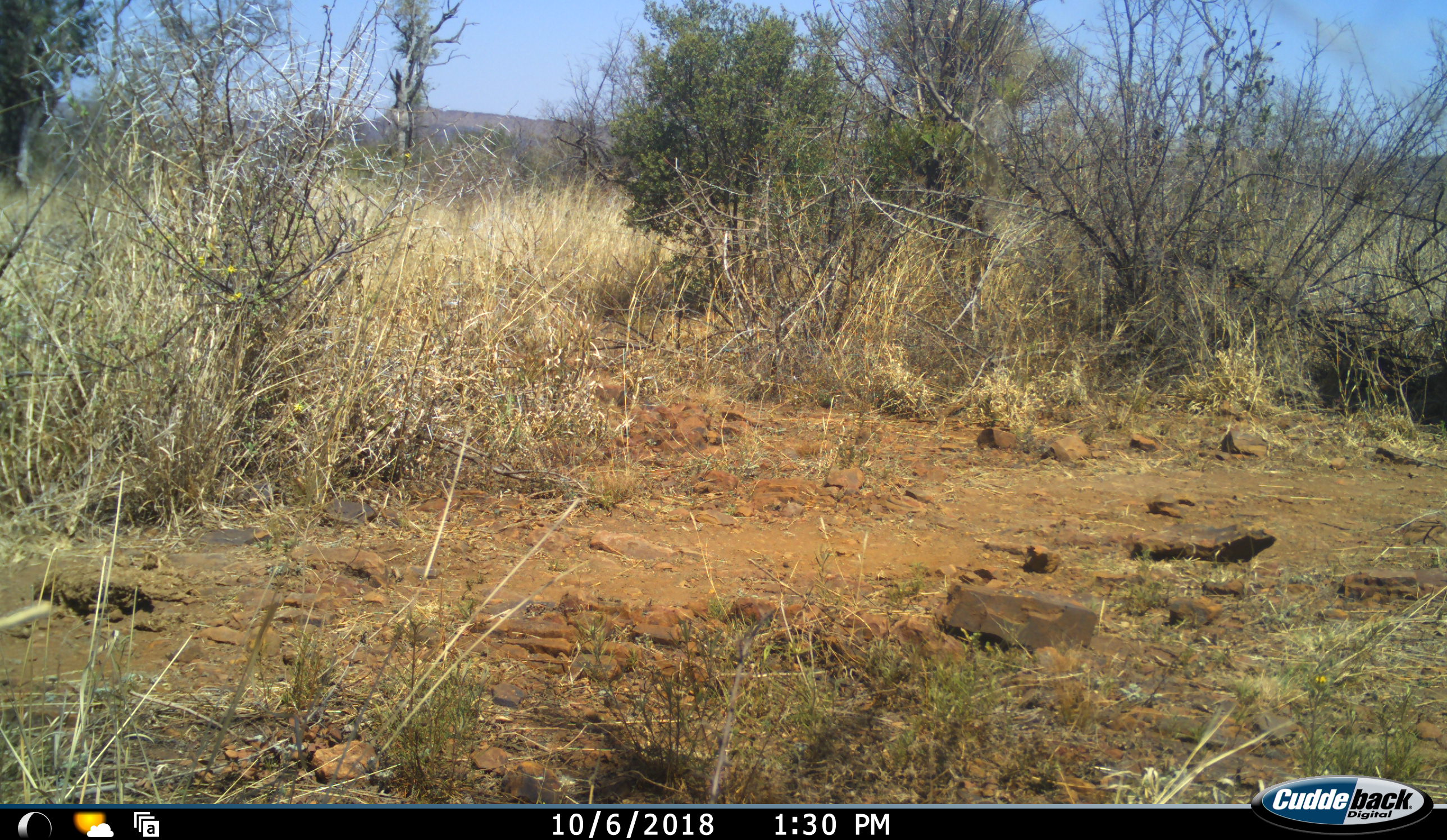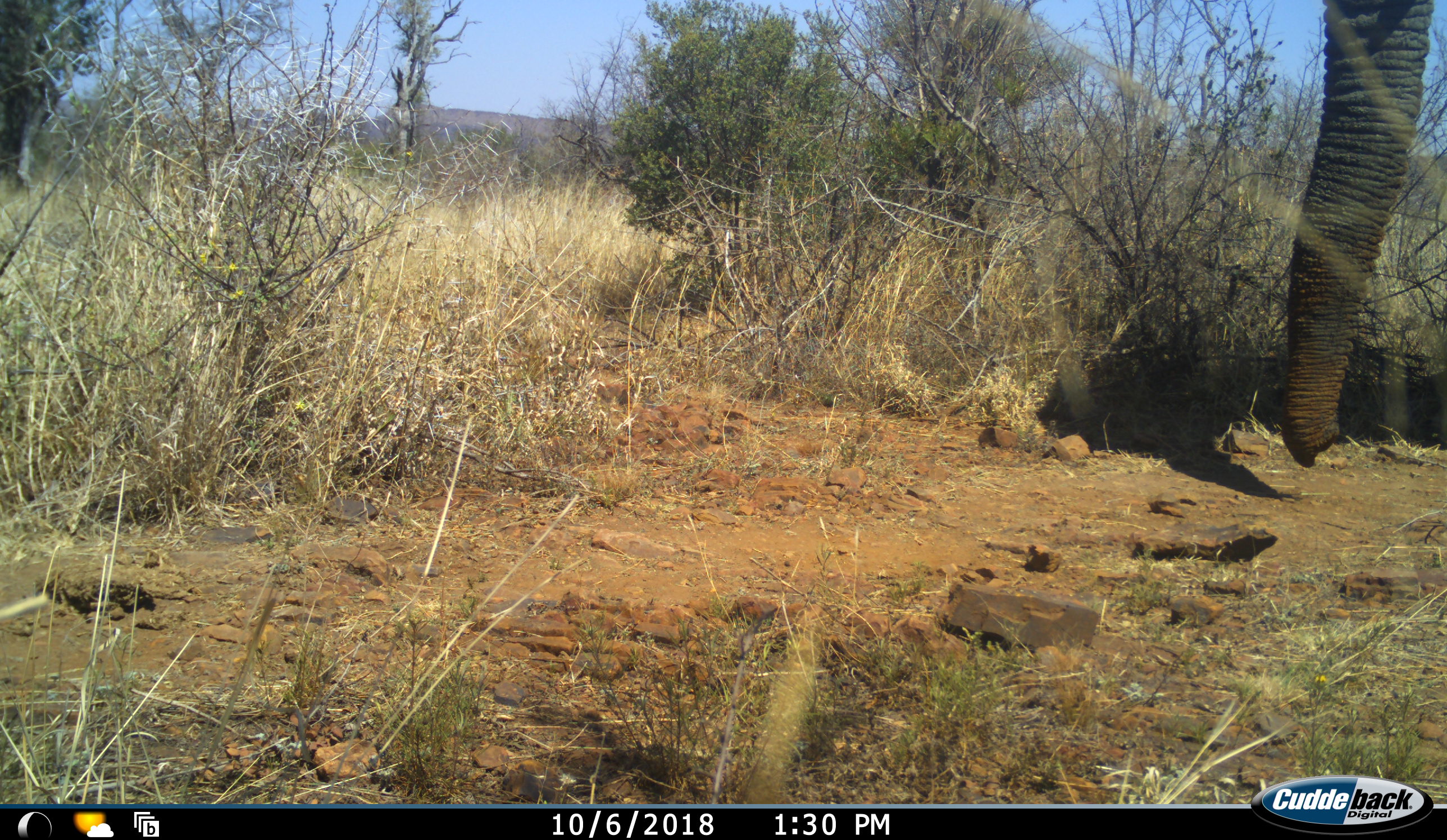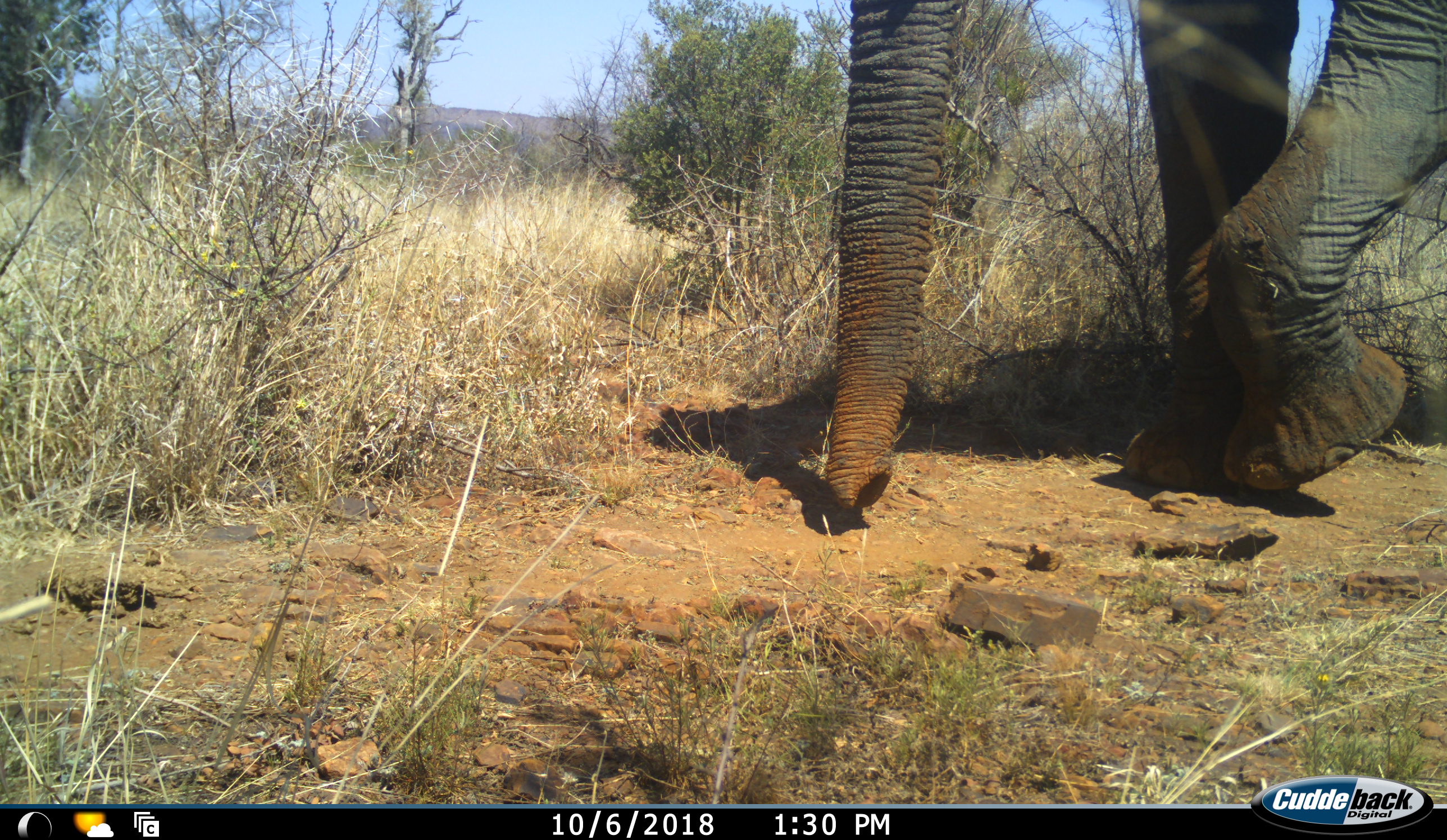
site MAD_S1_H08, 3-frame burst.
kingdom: Animalia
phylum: Chordata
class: Mammalia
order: Proboscidea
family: Elephantidae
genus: Loxodonta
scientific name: Loxodonta africana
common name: african bush elephant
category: elephant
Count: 1.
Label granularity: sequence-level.